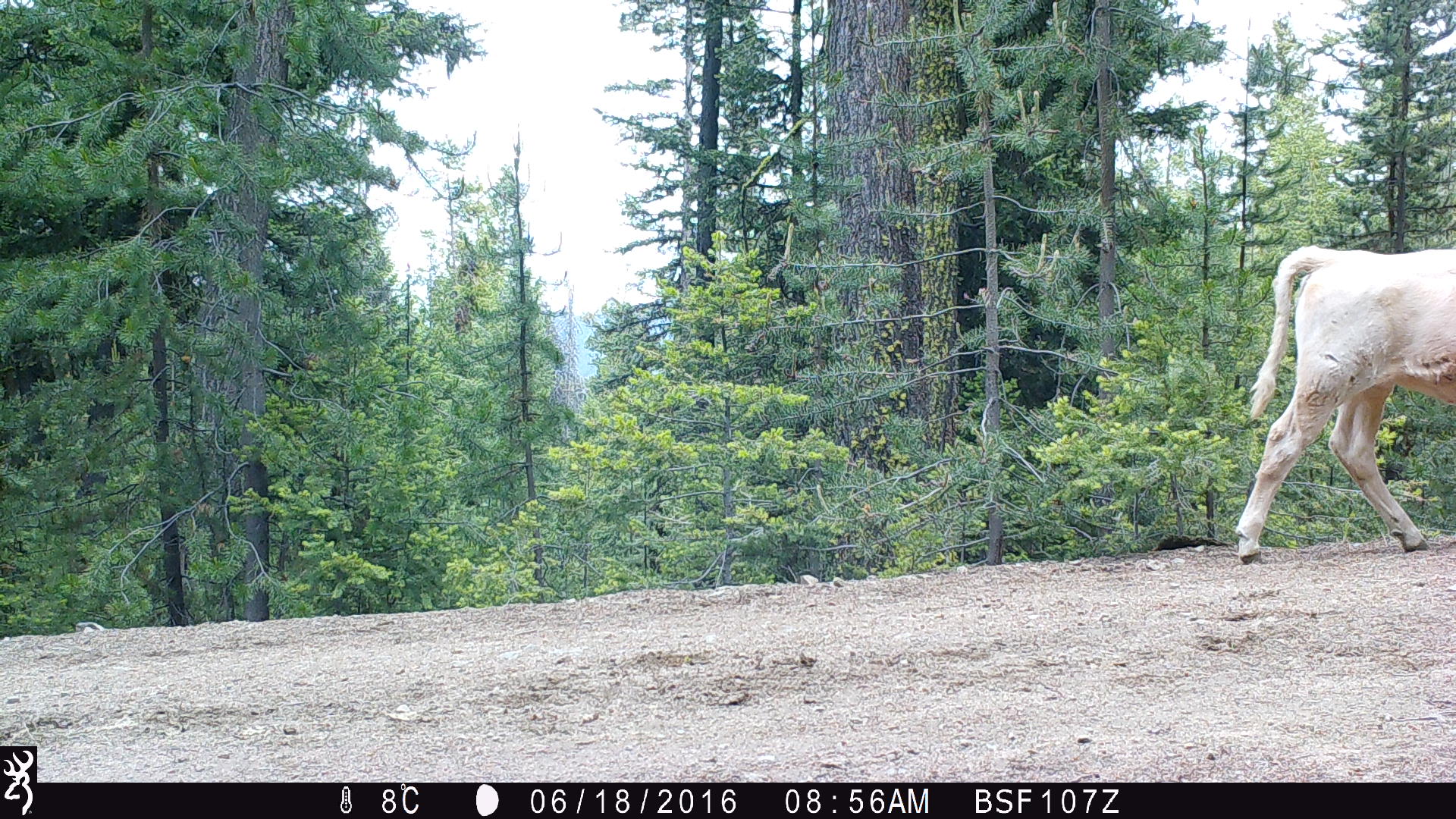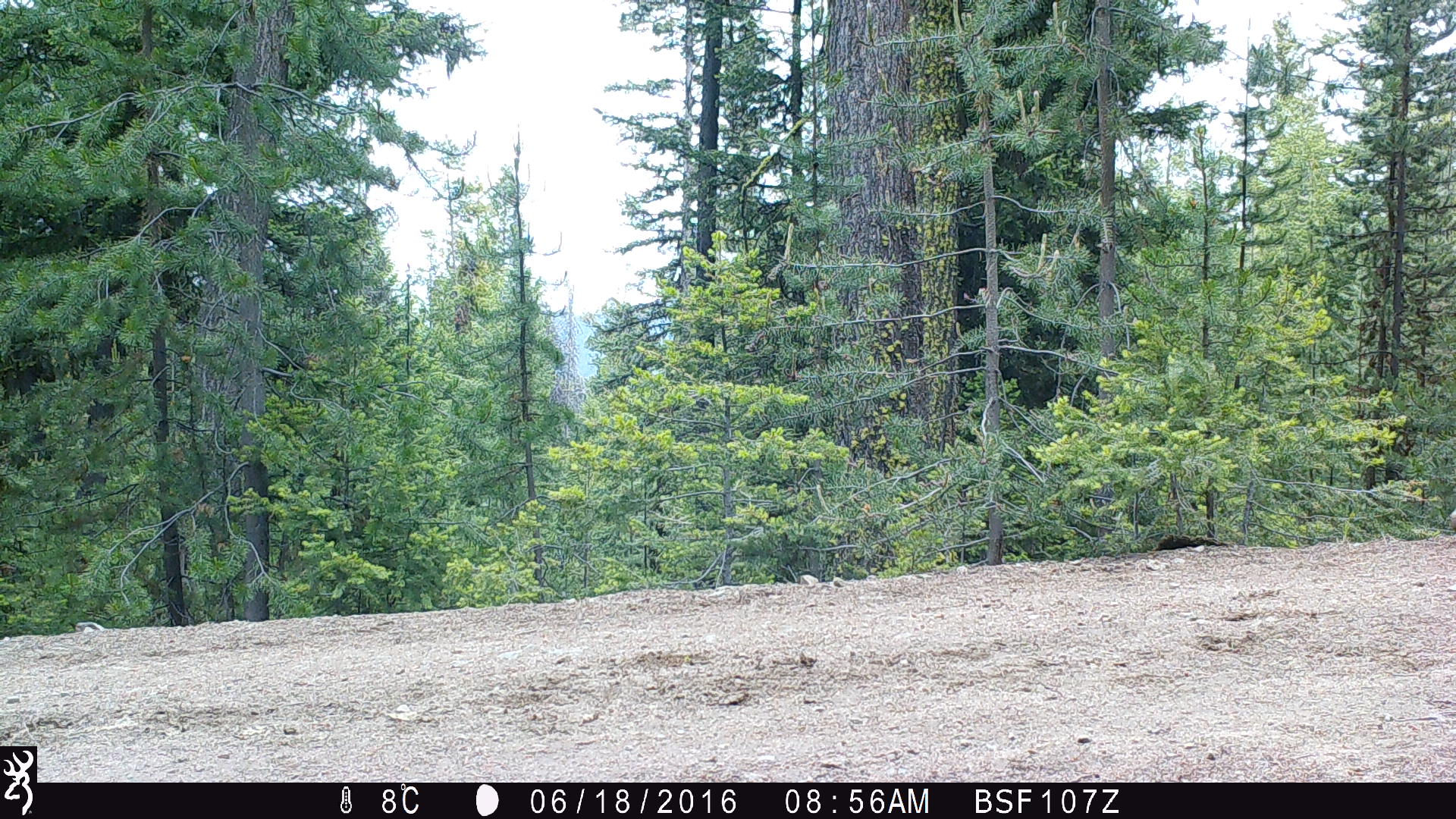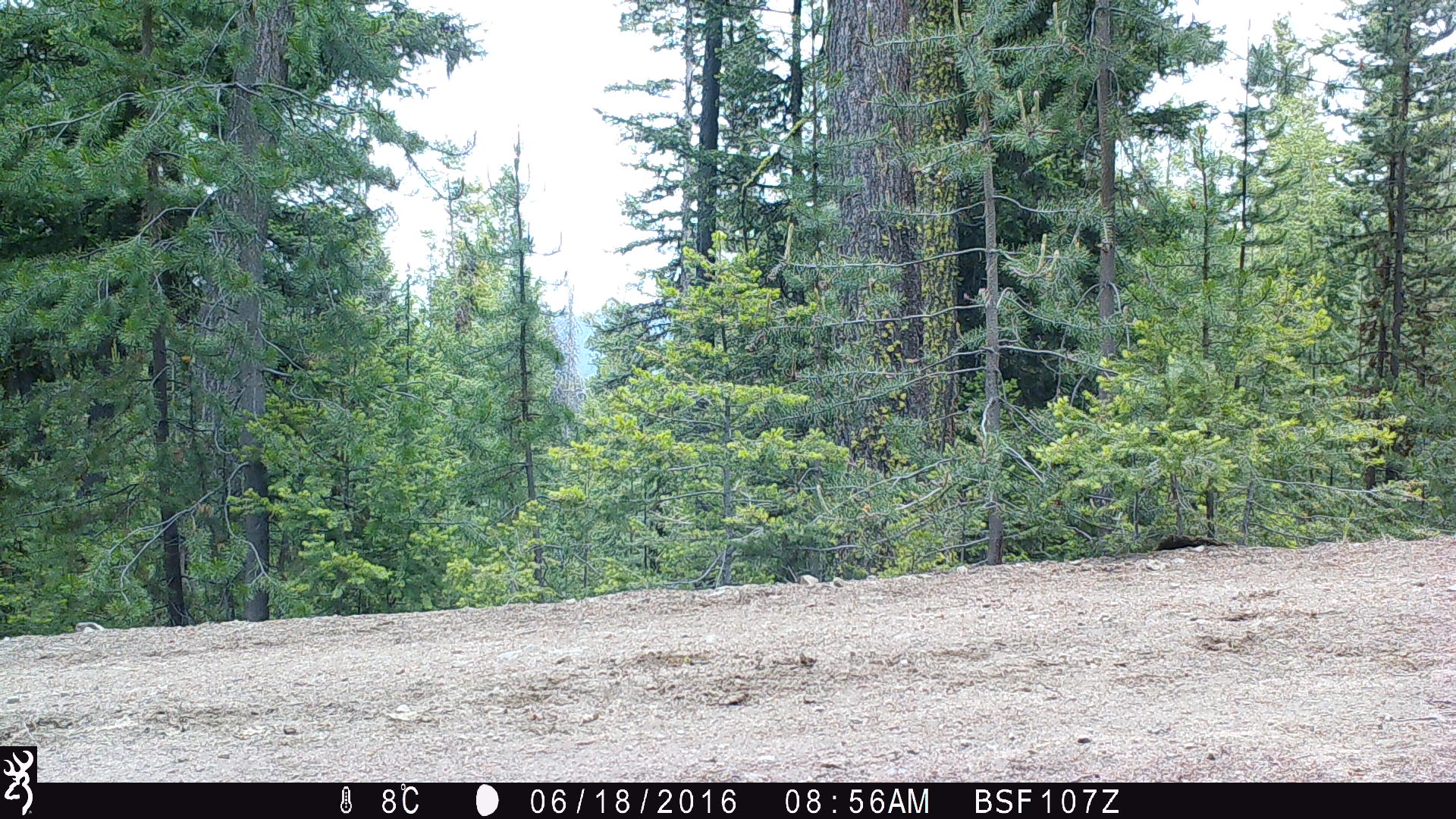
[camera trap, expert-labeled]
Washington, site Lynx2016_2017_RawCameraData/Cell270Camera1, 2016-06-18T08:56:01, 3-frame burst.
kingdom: Animalia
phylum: Chordata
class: Mammalia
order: Artiodactyla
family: Bovidae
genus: Bos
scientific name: Bos taurus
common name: domestic cattle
Domestic cattle (Bos taurus). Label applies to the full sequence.